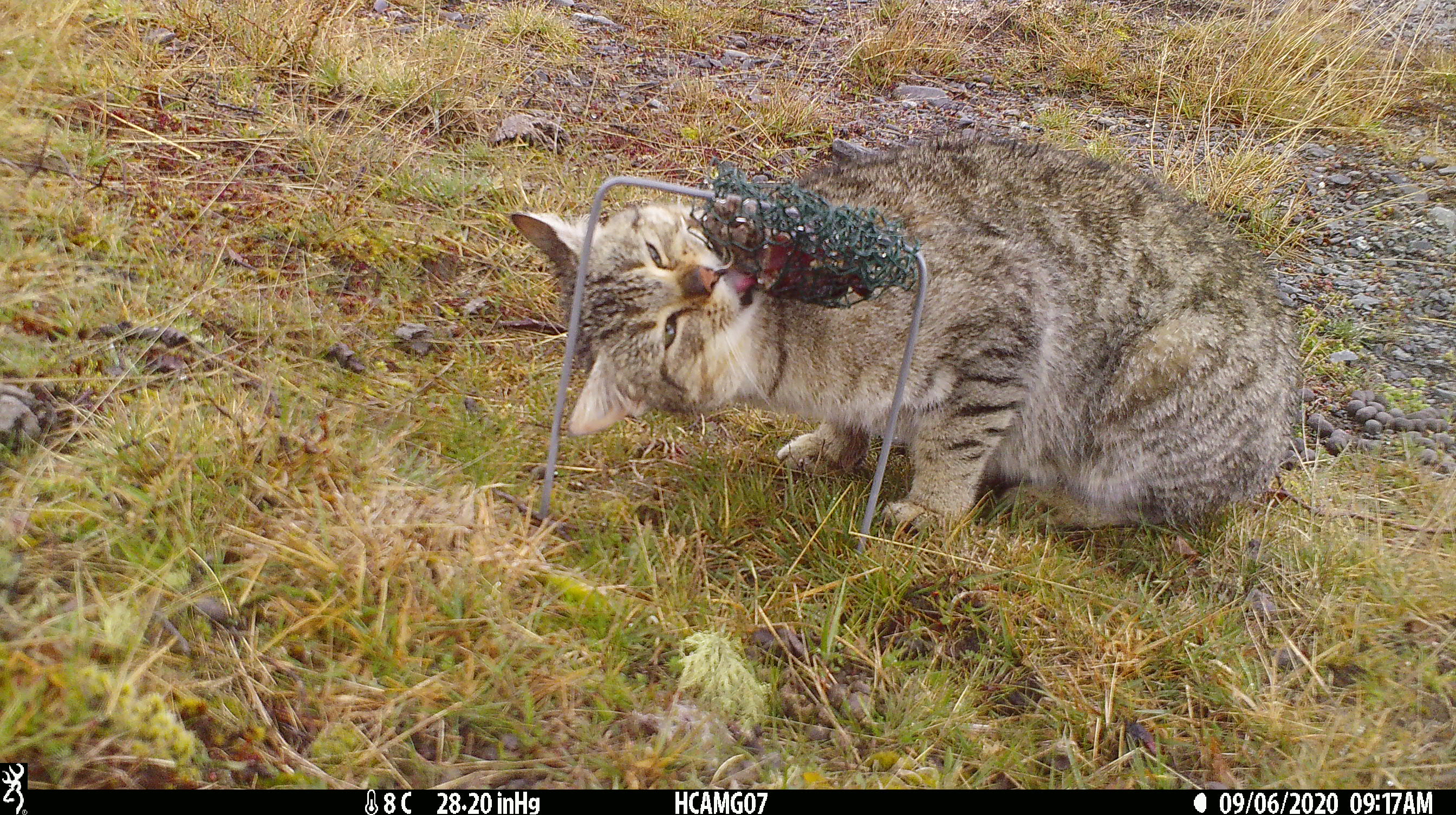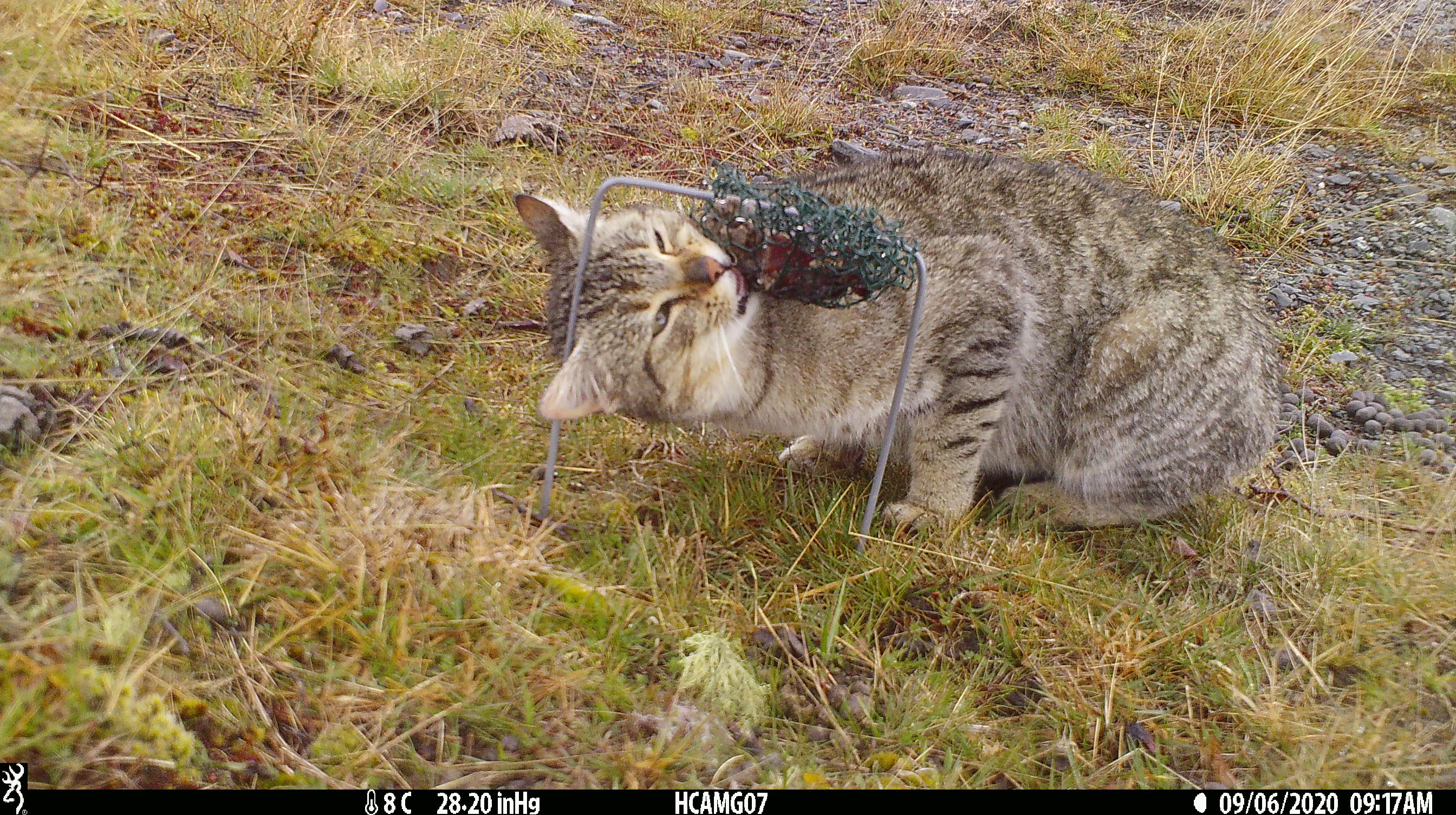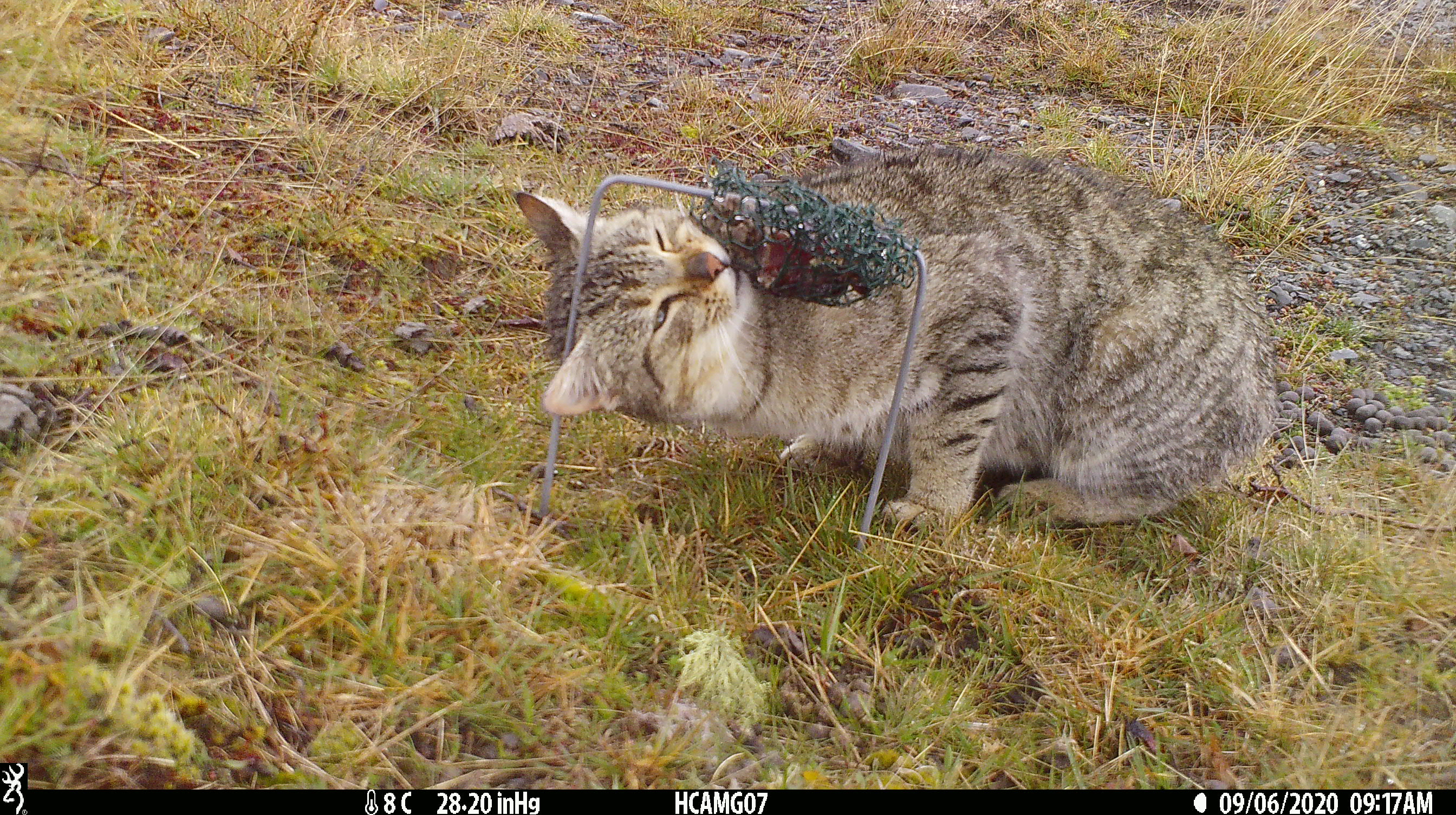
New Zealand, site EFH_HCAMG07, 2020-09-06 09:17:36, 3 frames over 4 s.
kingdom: Animalia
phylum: Chordata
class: Mammalia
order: Carnivora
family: Felidae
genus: Felis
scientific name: Felis catus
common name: domestic cat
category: cat